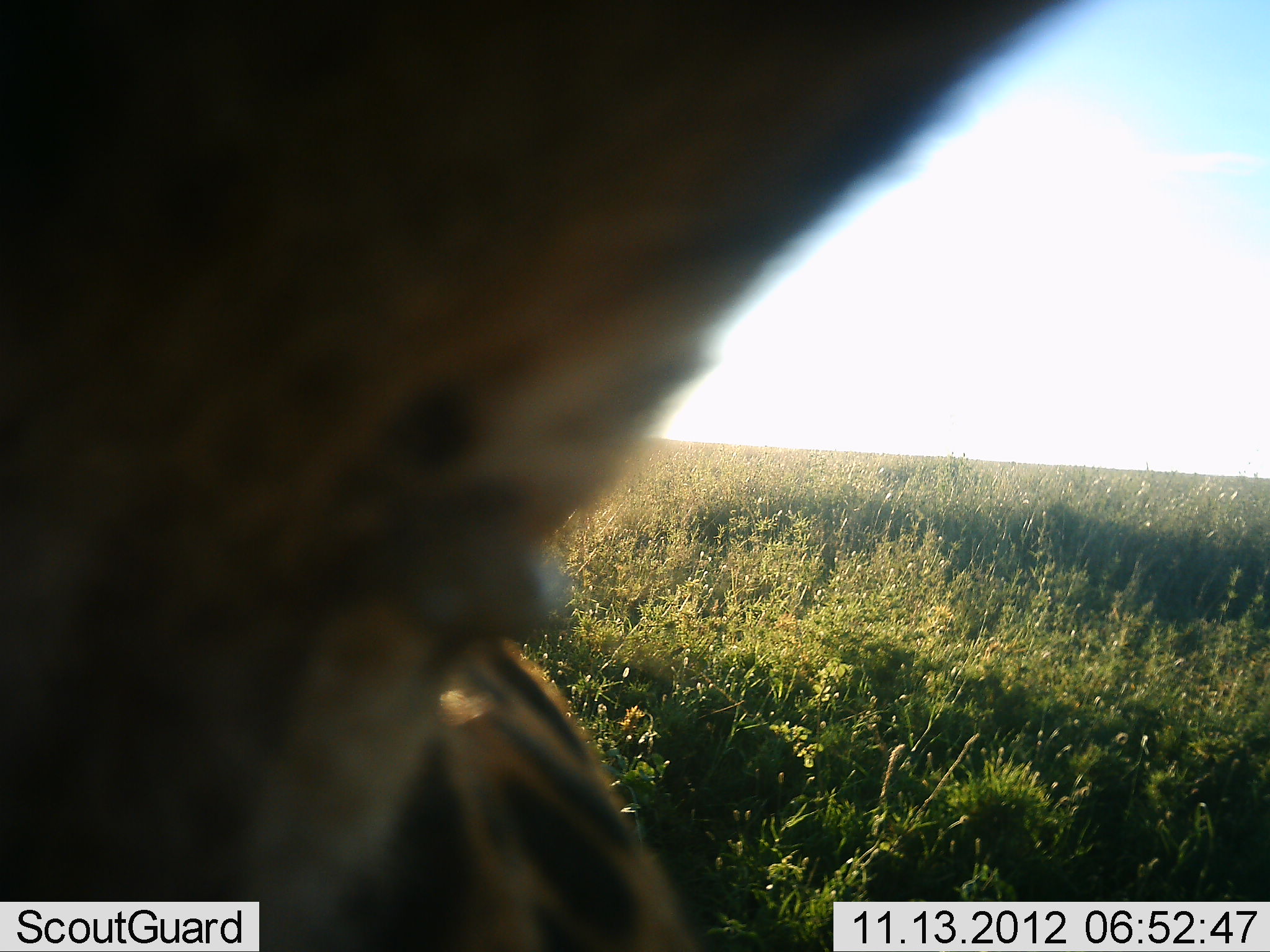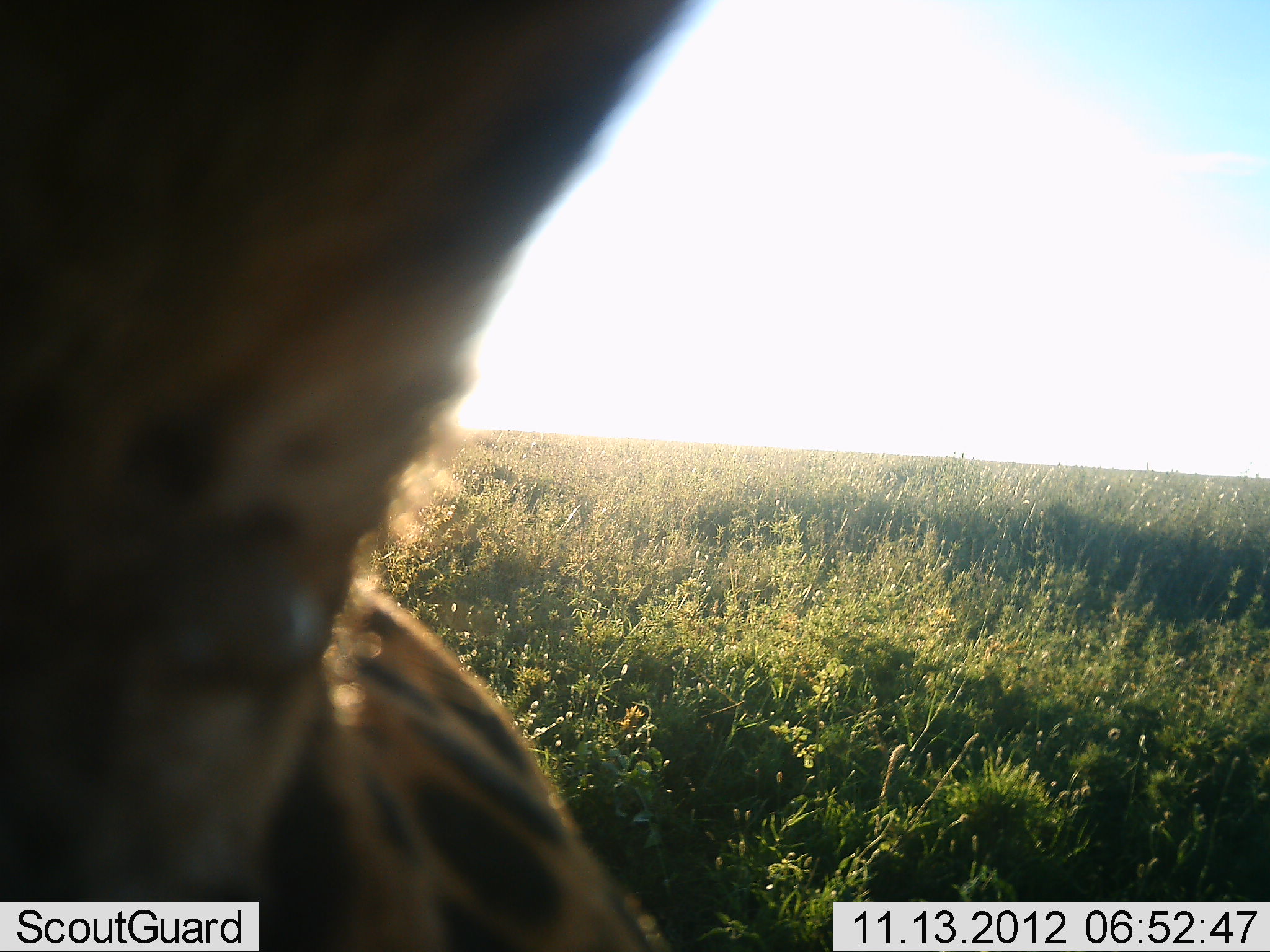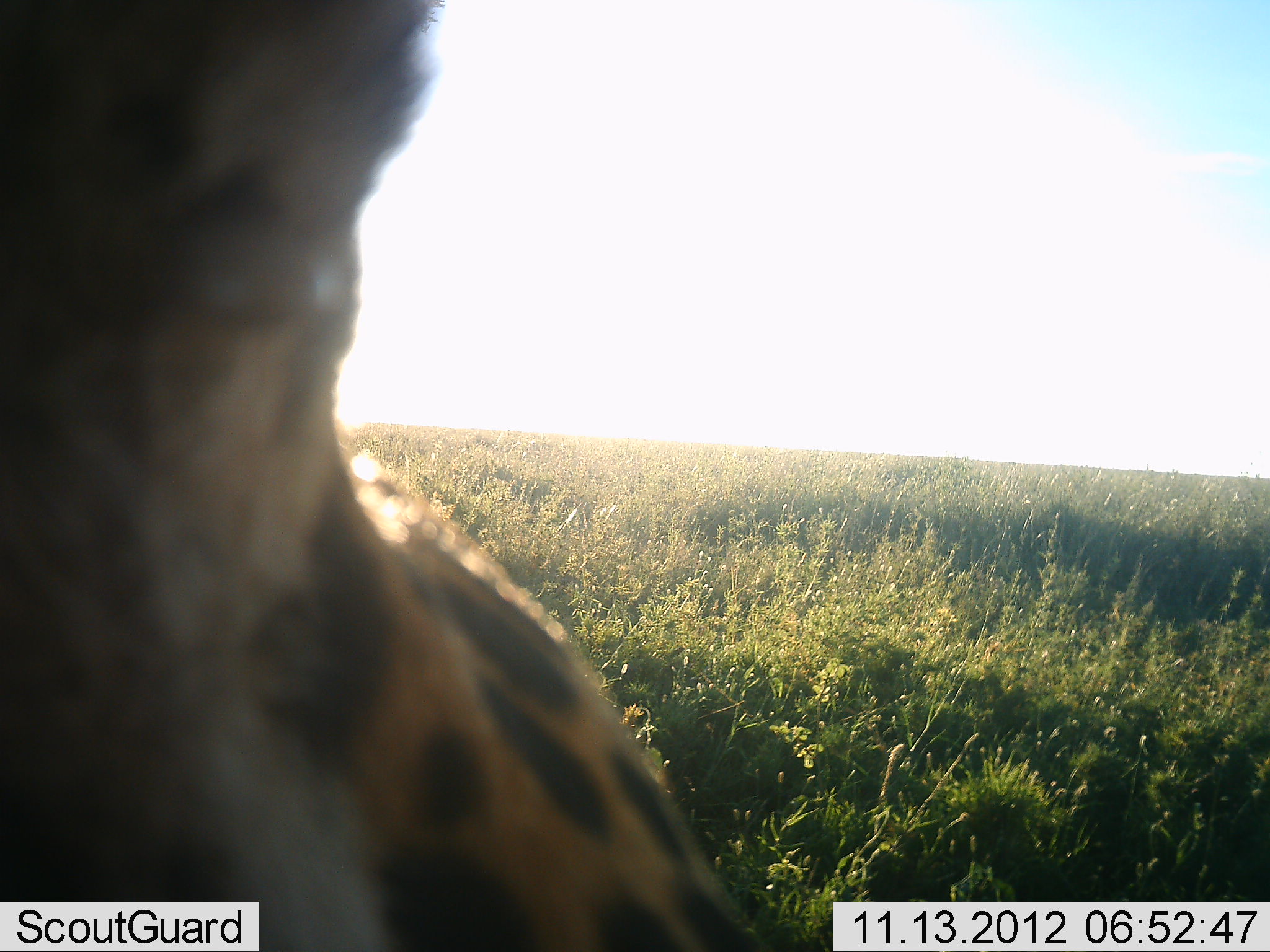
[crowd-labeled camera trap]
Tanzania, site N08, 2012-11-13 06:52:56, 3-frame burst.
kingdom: Animalia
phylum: Chordata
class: Mammalia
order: Carnivora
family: Felidae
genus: Leptailurus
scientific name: Leptailurus serval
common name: serval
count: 1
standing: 100%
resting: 0%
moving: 0%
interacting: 0%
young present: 0%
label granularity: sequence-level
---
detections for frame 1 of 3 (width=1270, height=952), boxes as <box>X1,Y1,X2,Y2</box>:
animal: <box>1,1,1102,952</box>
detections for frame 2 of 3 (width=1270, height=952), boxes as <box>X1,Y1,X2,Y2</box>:
animal: <box>1,1,699,952</box>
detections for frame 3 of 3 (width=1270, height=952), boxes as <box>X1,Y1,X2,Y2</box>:
animal: <box>0,0,791,951</box>